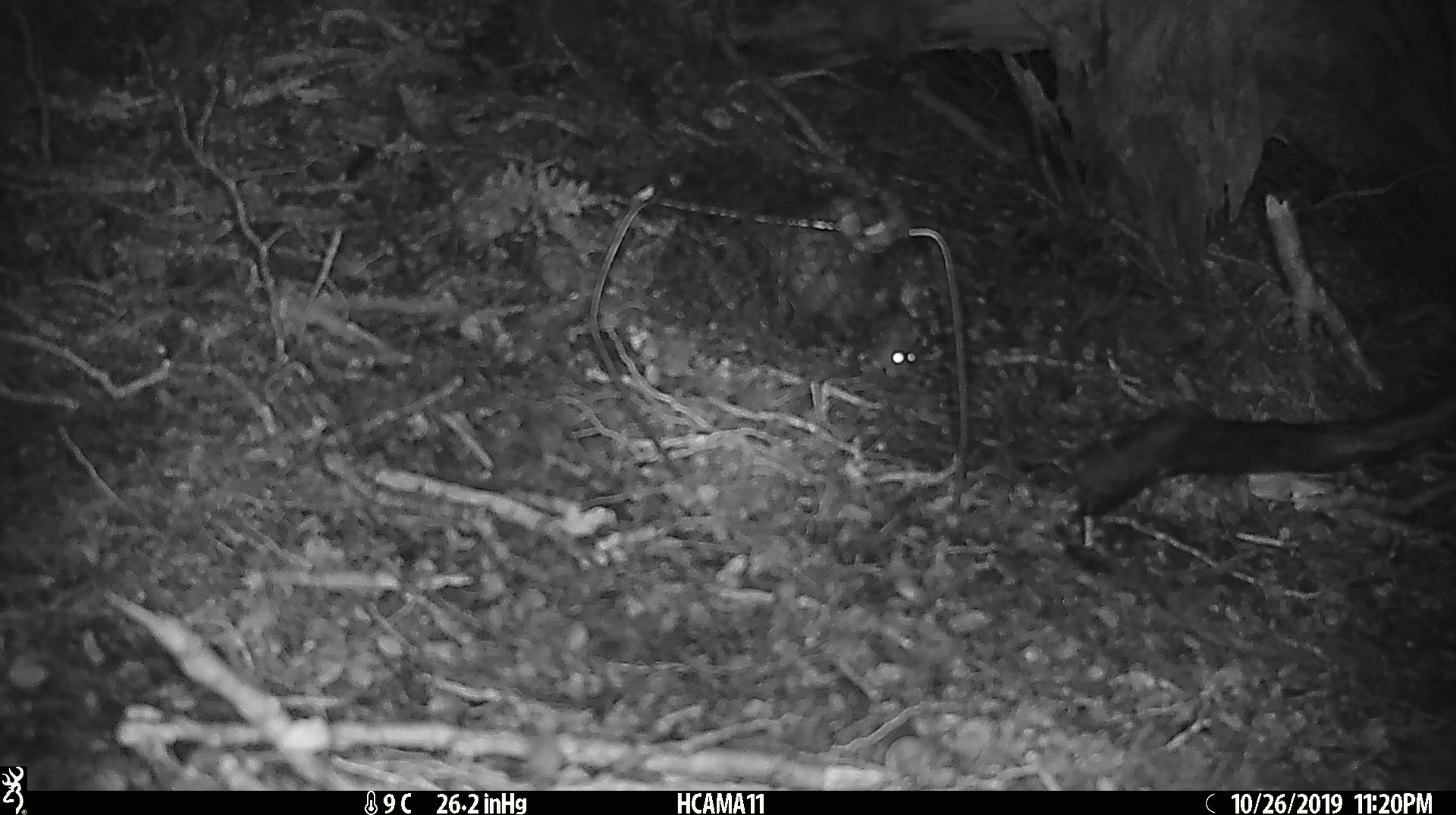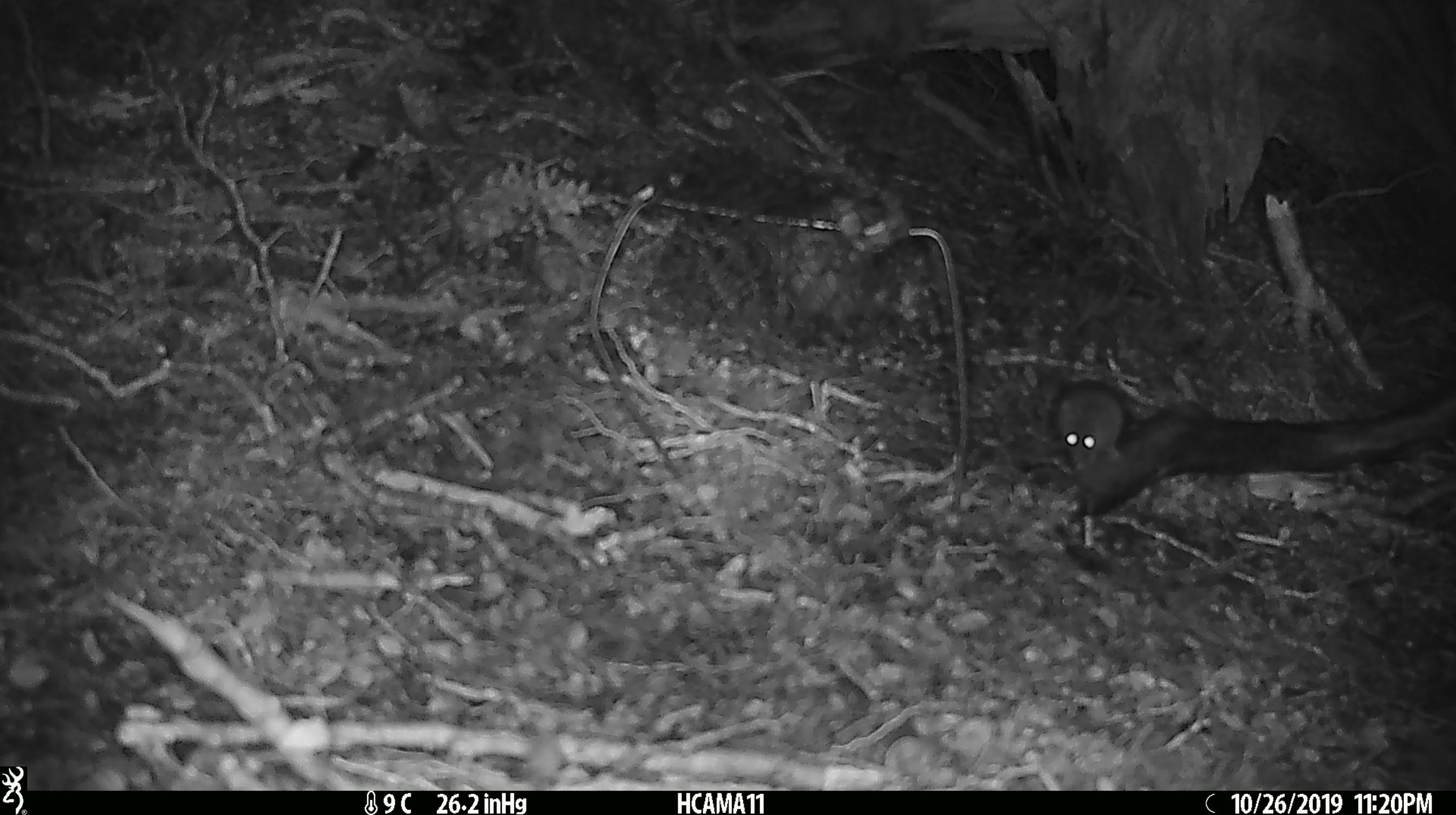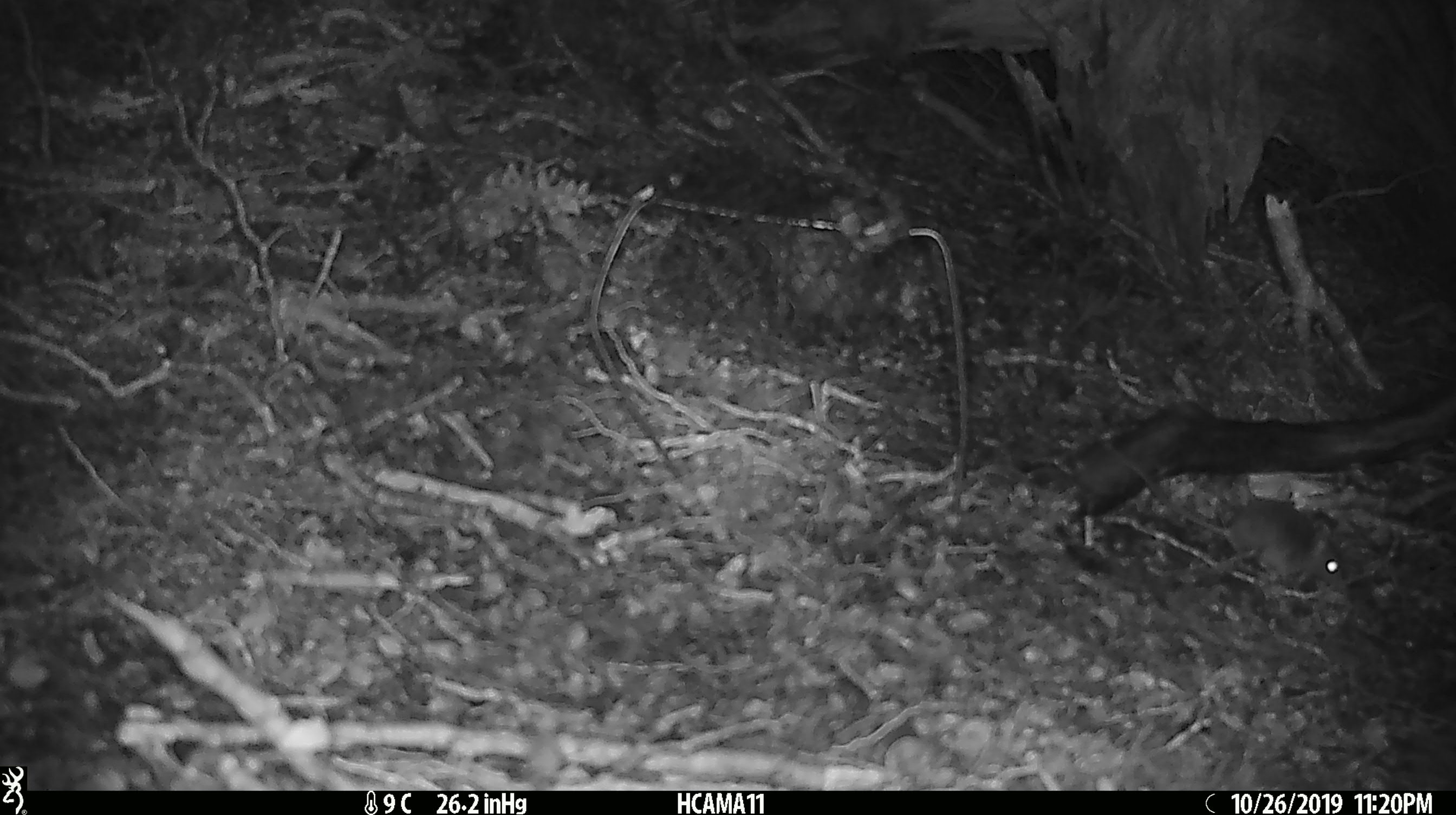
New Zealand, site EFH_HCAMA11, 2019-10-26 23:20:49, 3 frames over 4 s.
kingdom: Animalia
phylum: Chordata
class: Mammalia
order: Rodentia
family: Muridae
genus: Mus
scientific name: Mus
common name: mouse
Mouse (Mus).